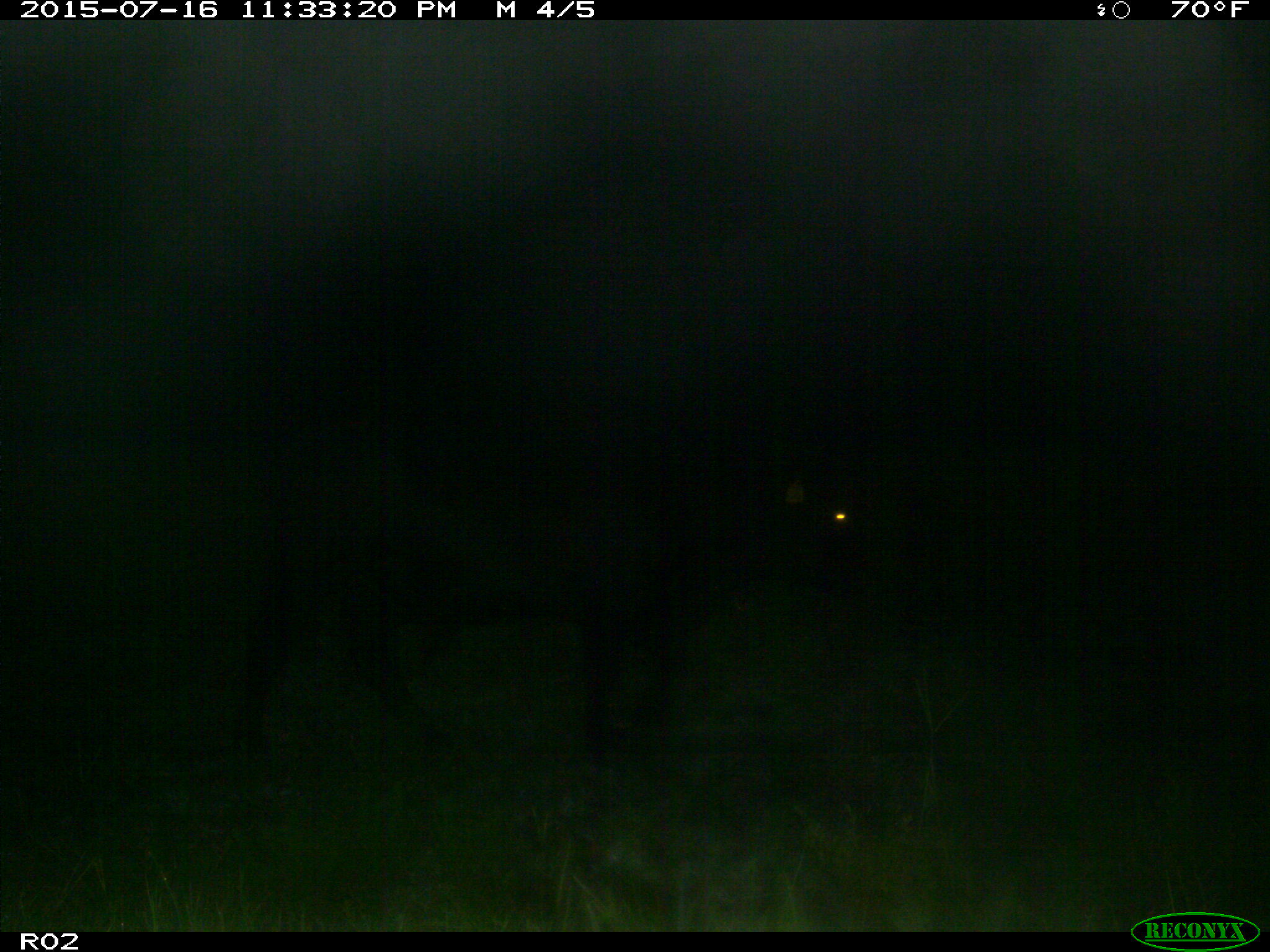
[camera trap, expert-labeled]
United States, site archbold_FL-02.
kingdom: Animalia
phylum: Chordata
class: Mammalia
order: Artiodactyla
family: Bovidae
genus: Bos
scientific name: Bos taurus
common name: domestic cow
Bos taurus (domestic cow).